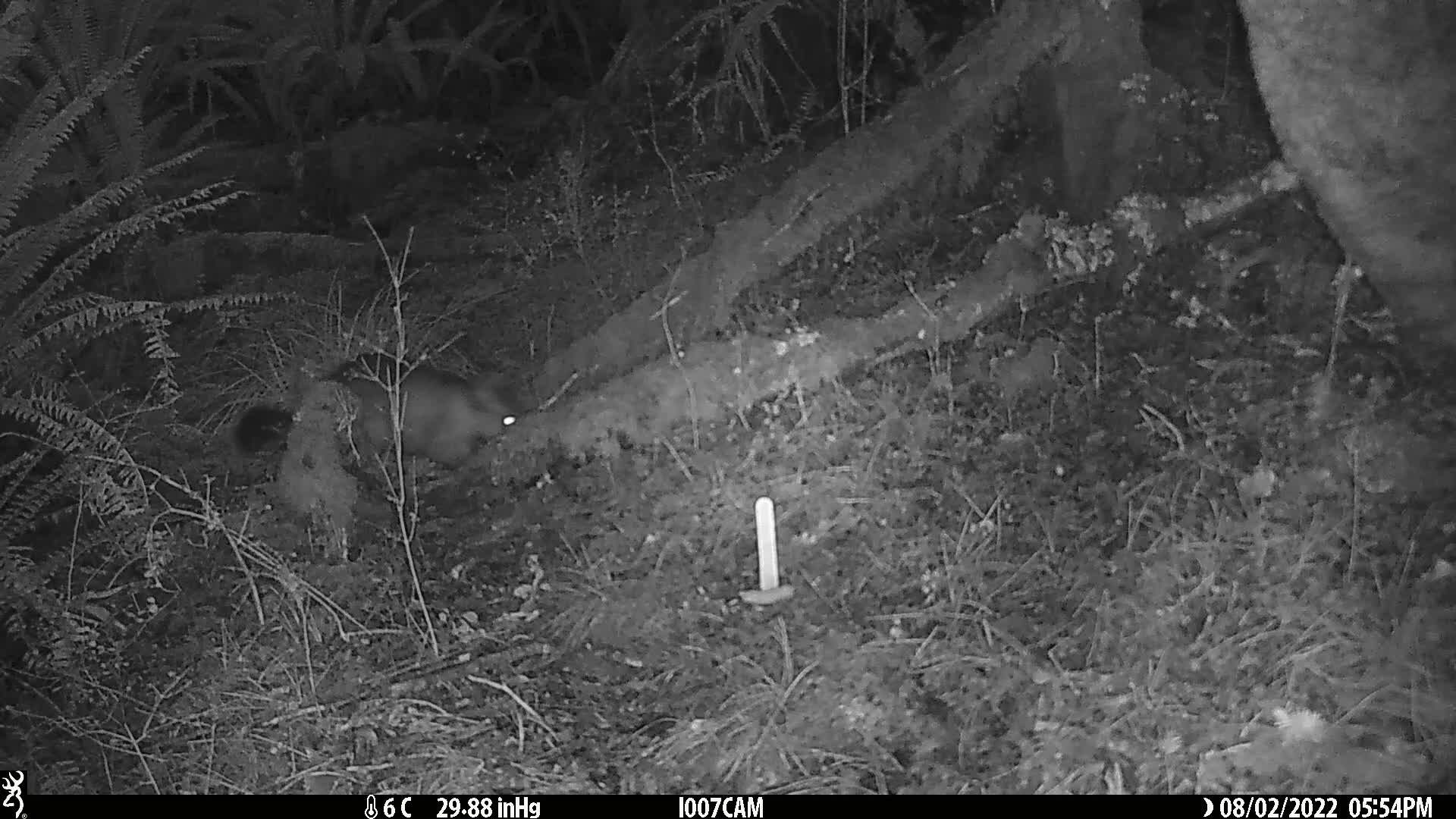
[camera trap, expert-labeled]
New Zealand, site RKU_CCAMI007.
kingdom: Animalia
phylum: Chordata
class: Mammalia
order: Diprotodontia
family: Phalangeridae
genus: Trichosurus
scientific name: Trichosurus vulpecula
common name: common brushtail possum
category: possum